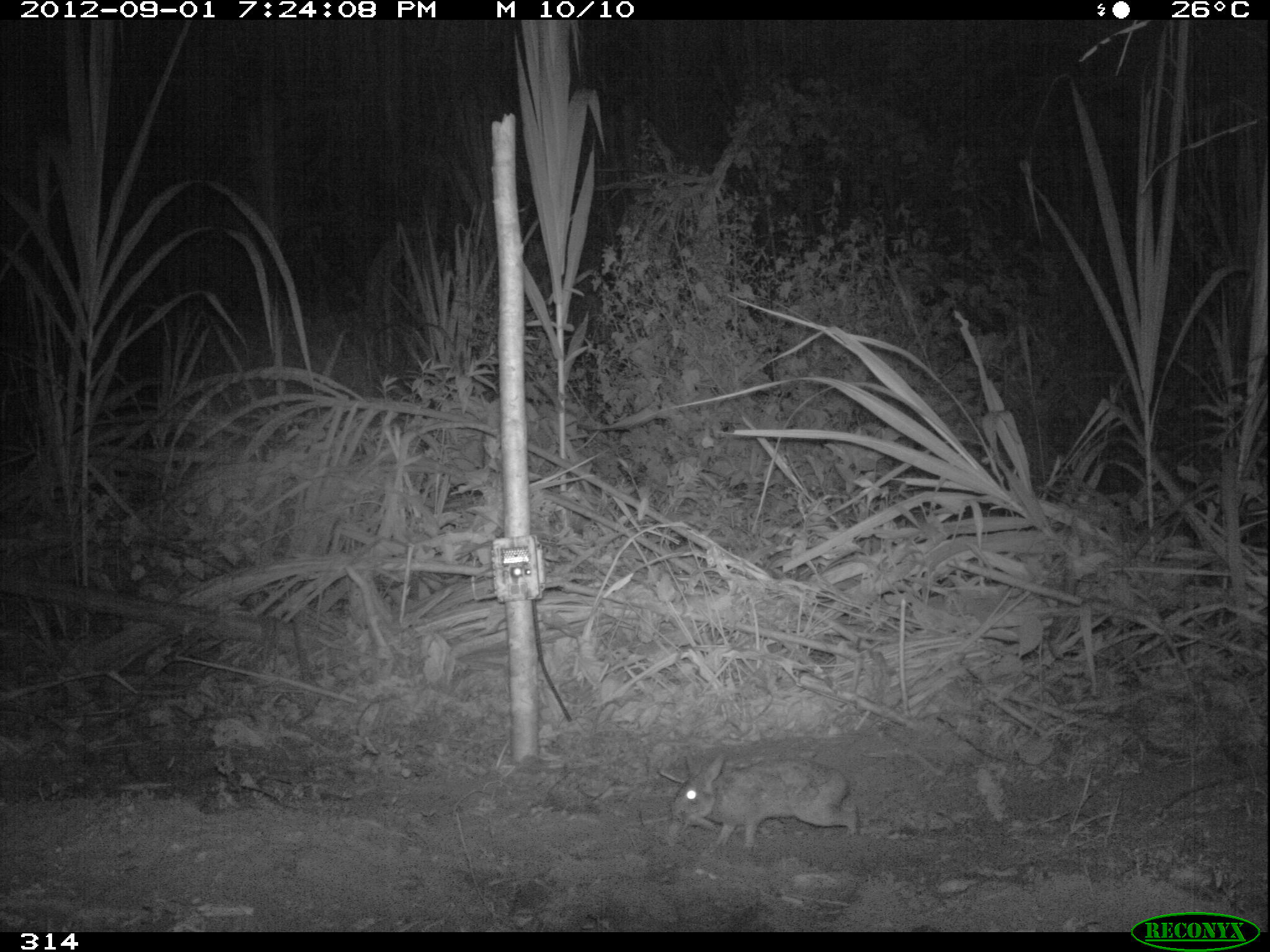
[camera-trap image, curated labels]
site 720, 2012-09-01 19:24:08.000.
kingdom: Animalia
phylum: Chordata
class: Mammalia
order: Lagomorpha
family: Leporidae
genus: Sylvilagus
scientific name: Sylvilagus brasiliensis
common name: tapeti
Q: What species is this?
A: Sylvilagus brasiliensis (tapeti).